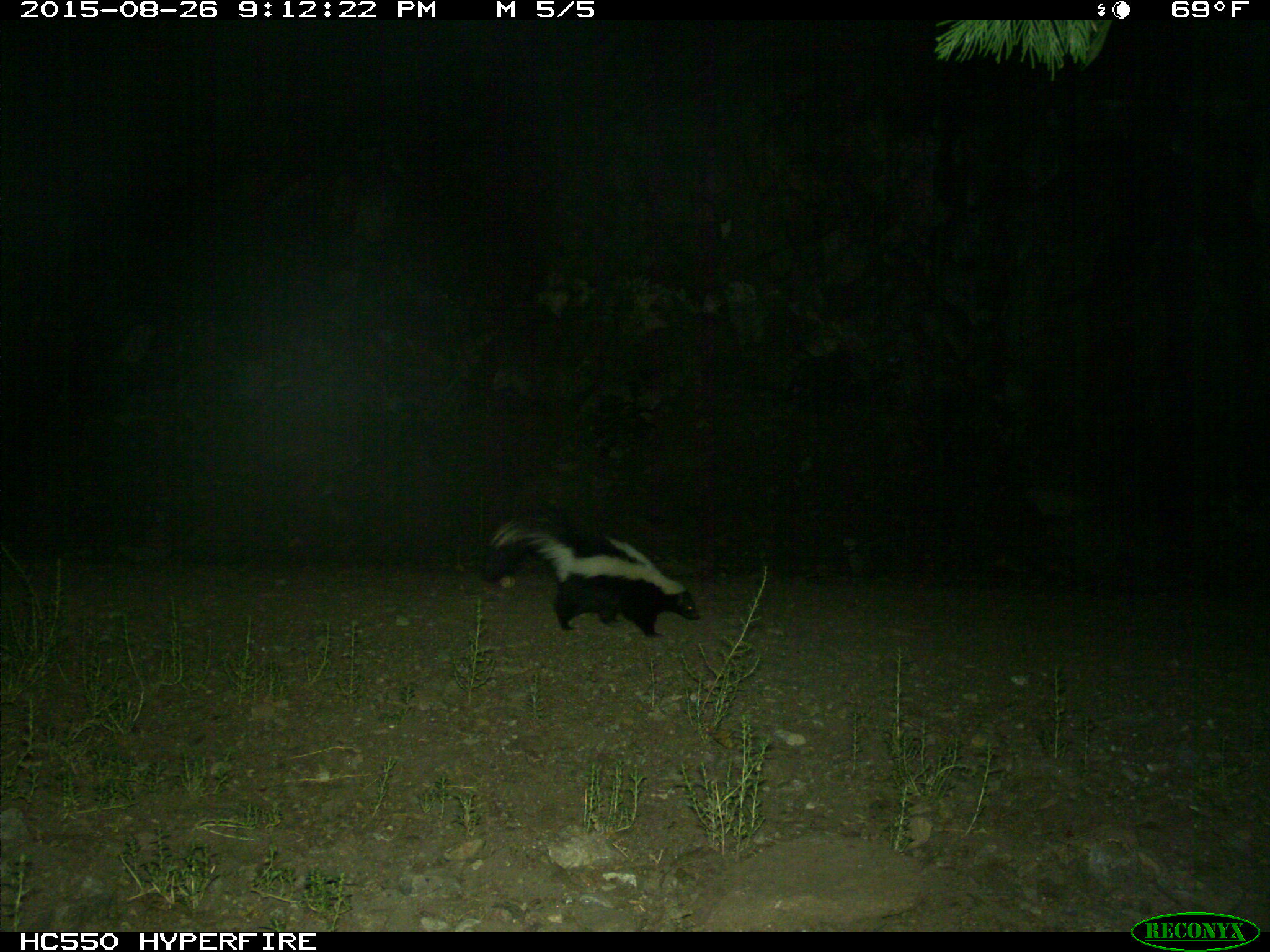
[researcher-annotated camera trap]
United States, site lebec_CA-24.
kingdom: Animalia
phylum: Chordata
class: Mammalia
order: Carnivora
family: Mephitidae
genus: Mephitis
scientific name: Mephitis mephitis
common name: striped skunk